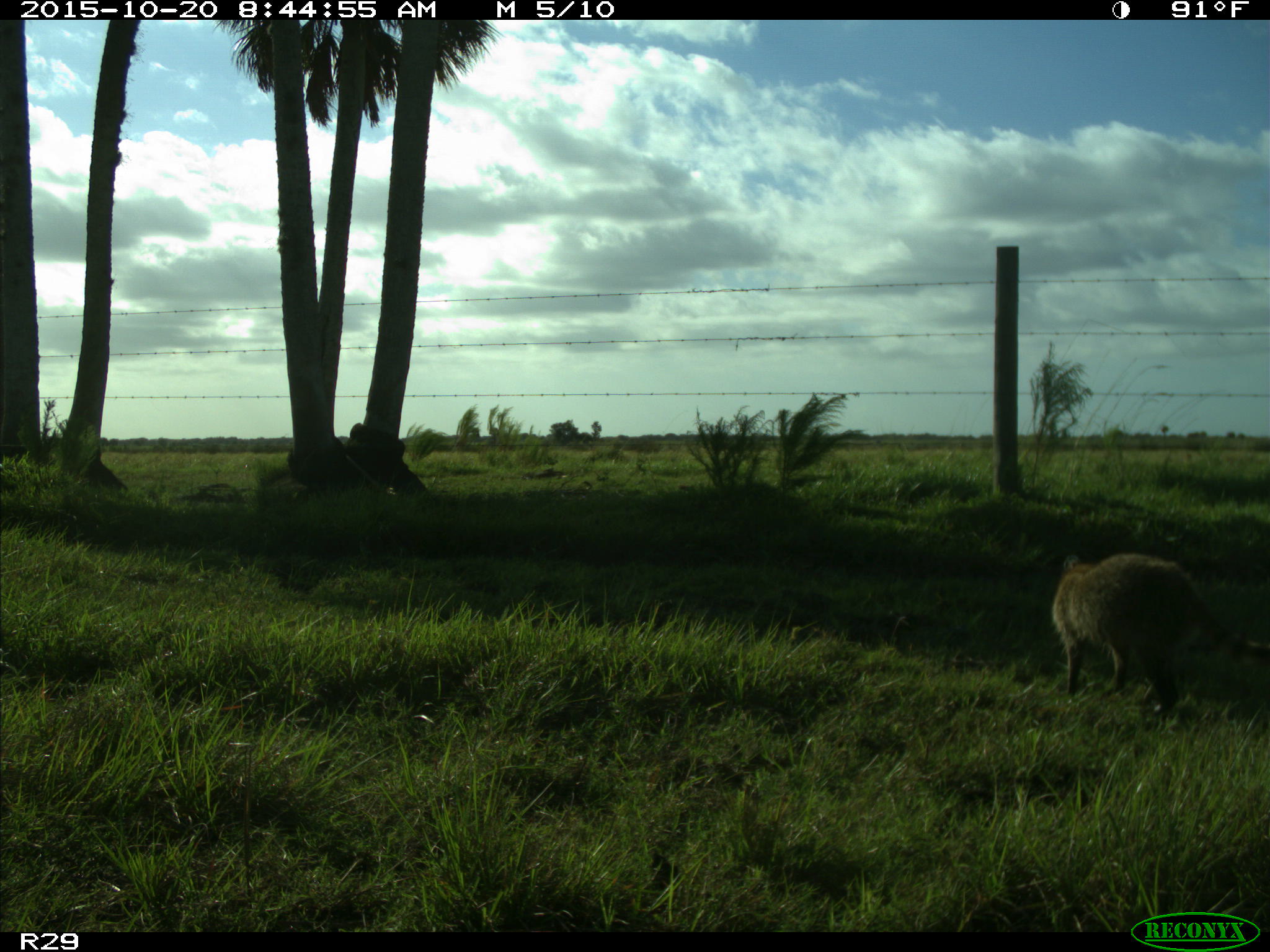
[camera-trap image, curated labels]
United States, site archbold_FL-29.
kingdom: Animalia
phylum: Chordata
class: Mammalia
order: Carnivora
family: Procyonidae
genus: Procyon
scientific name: Procyon lotor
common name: common raccoon